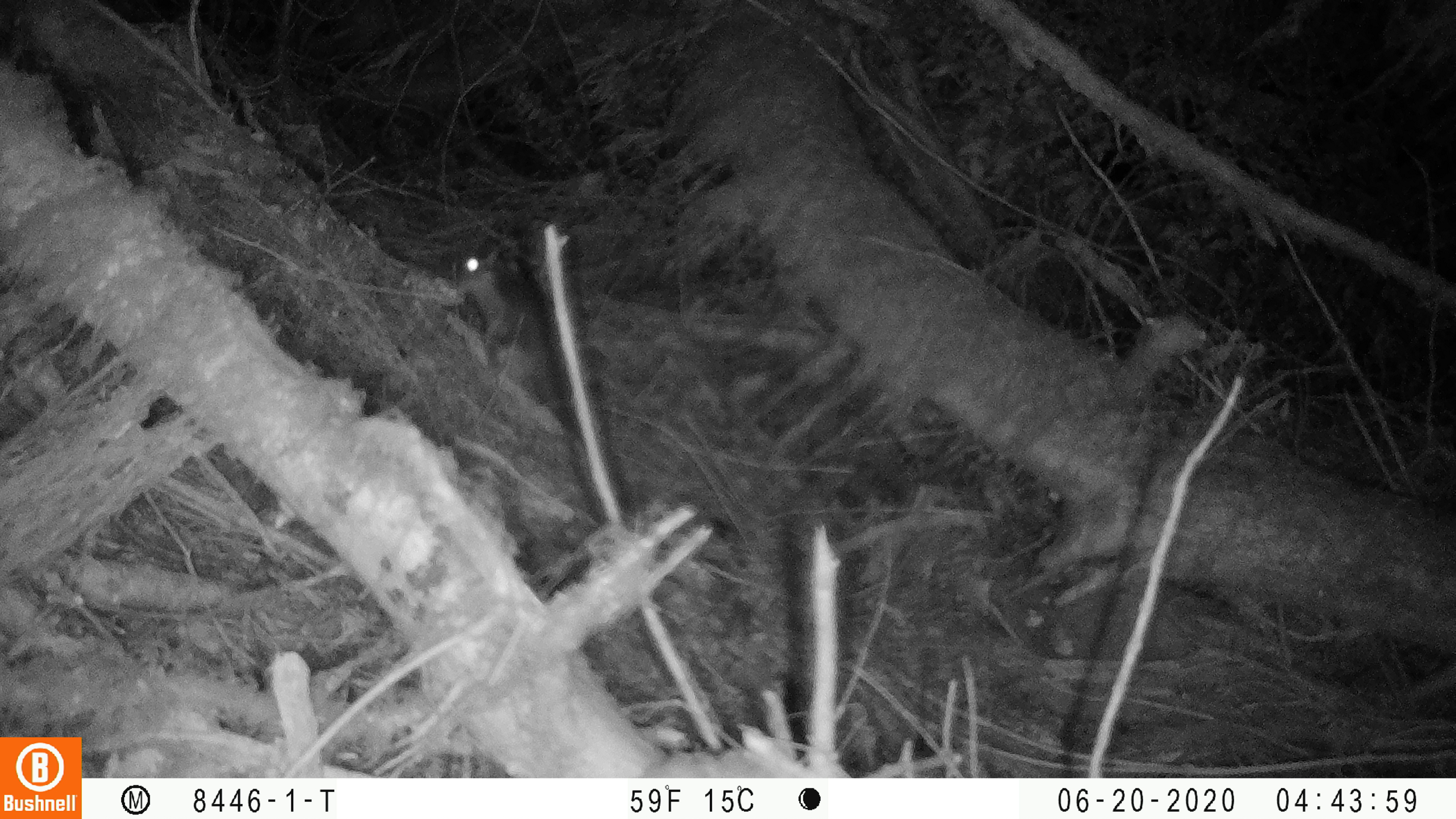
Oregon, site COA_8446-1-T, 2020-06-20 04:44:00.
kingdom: Animalia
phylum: Chordata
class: Mammalia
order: Rodentia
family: Sciuridae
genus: Glaucomys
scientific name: Glaucomys oregonensis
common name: humboldt's flying squirrel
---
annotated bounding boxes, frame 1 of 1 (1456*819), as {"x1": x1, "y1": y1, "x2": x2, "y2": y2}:
humboldt's flying squirrel: {"x1": 445, "y1": 235, "x2": 568, "y2": 437}